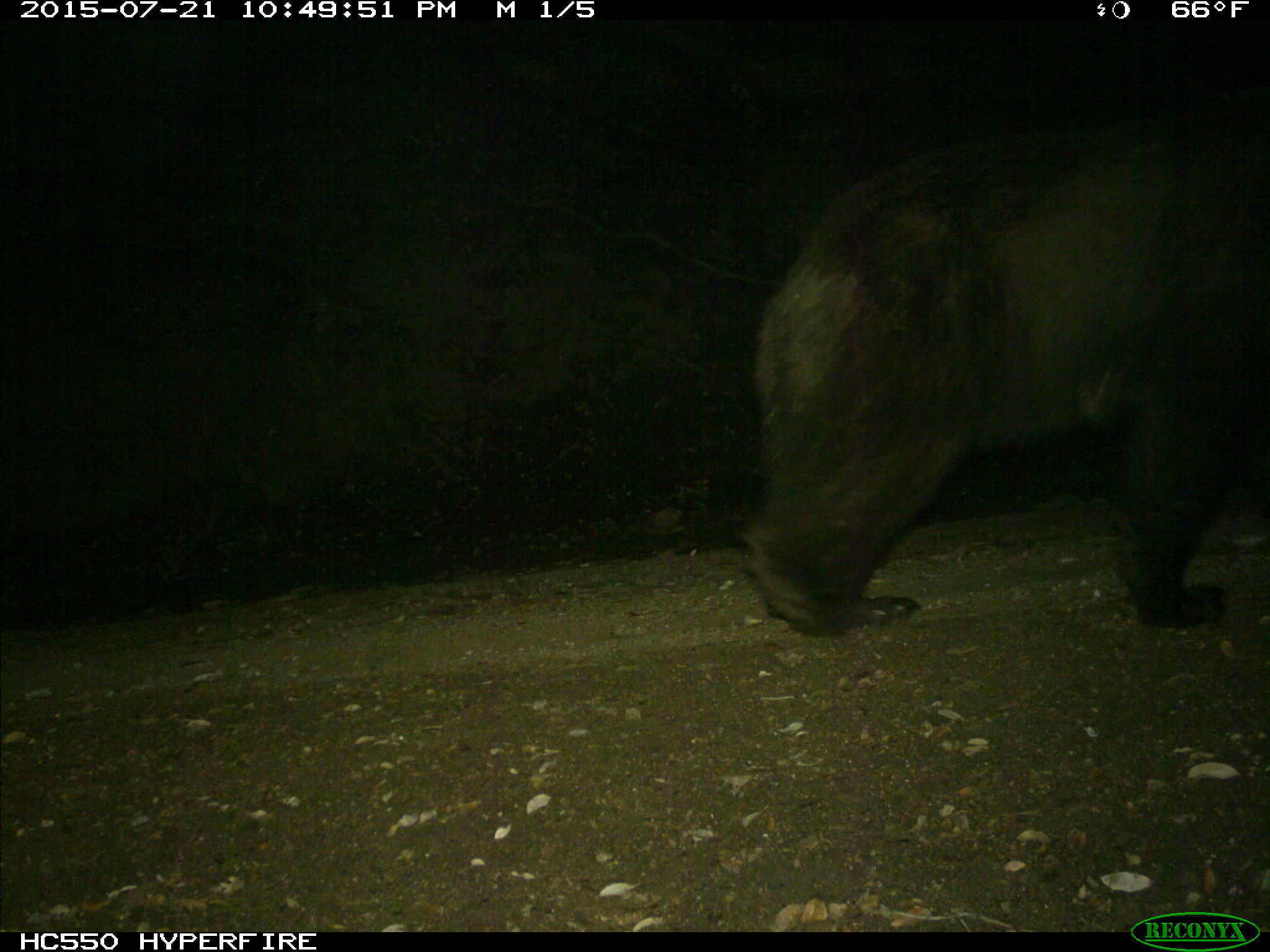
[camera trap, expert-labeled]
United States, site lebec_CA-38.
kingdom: Animalia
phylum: Chordata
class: Mammalia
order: Carnivora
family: Ursidae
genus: Ursus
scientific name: Ursus americanus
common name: american black bear